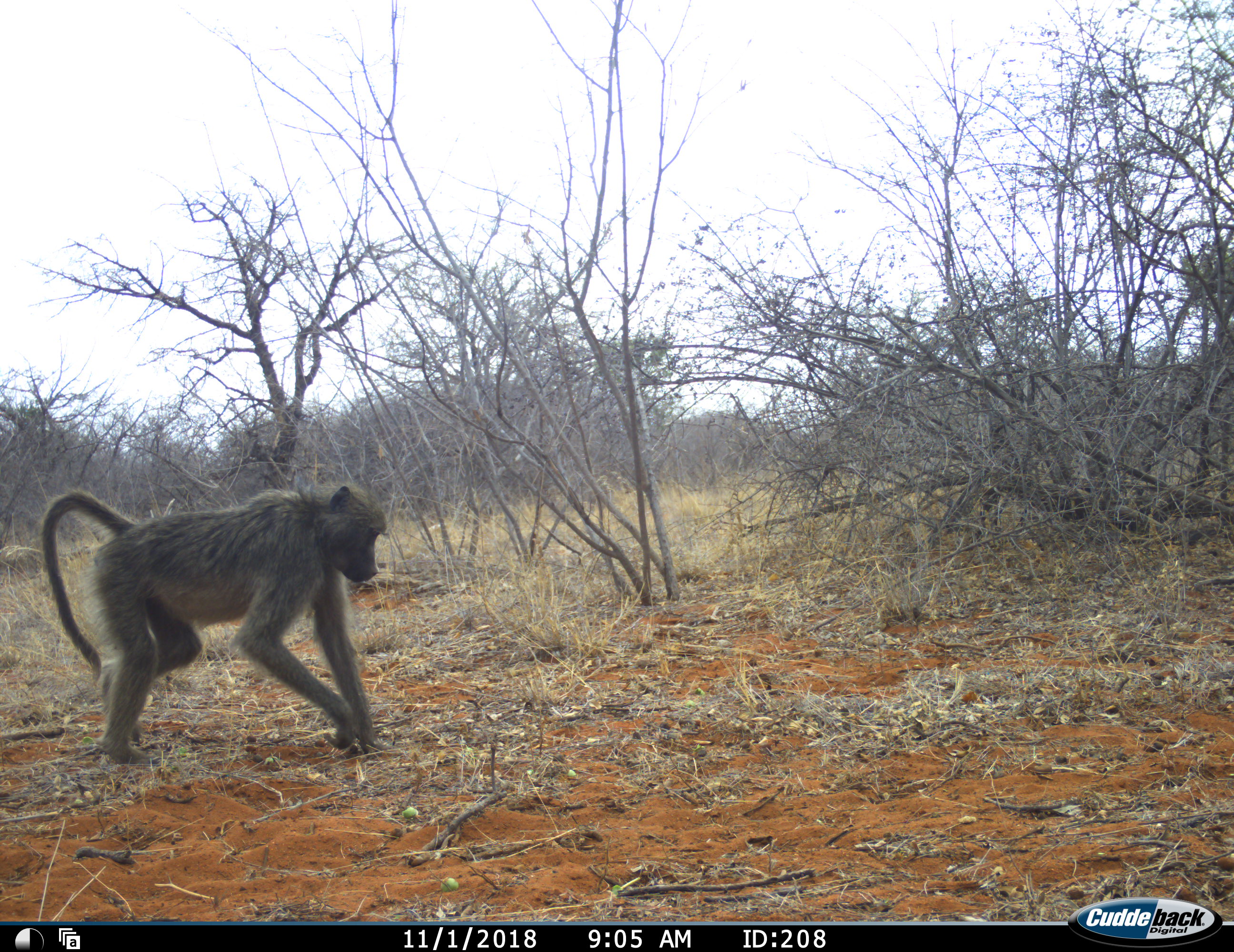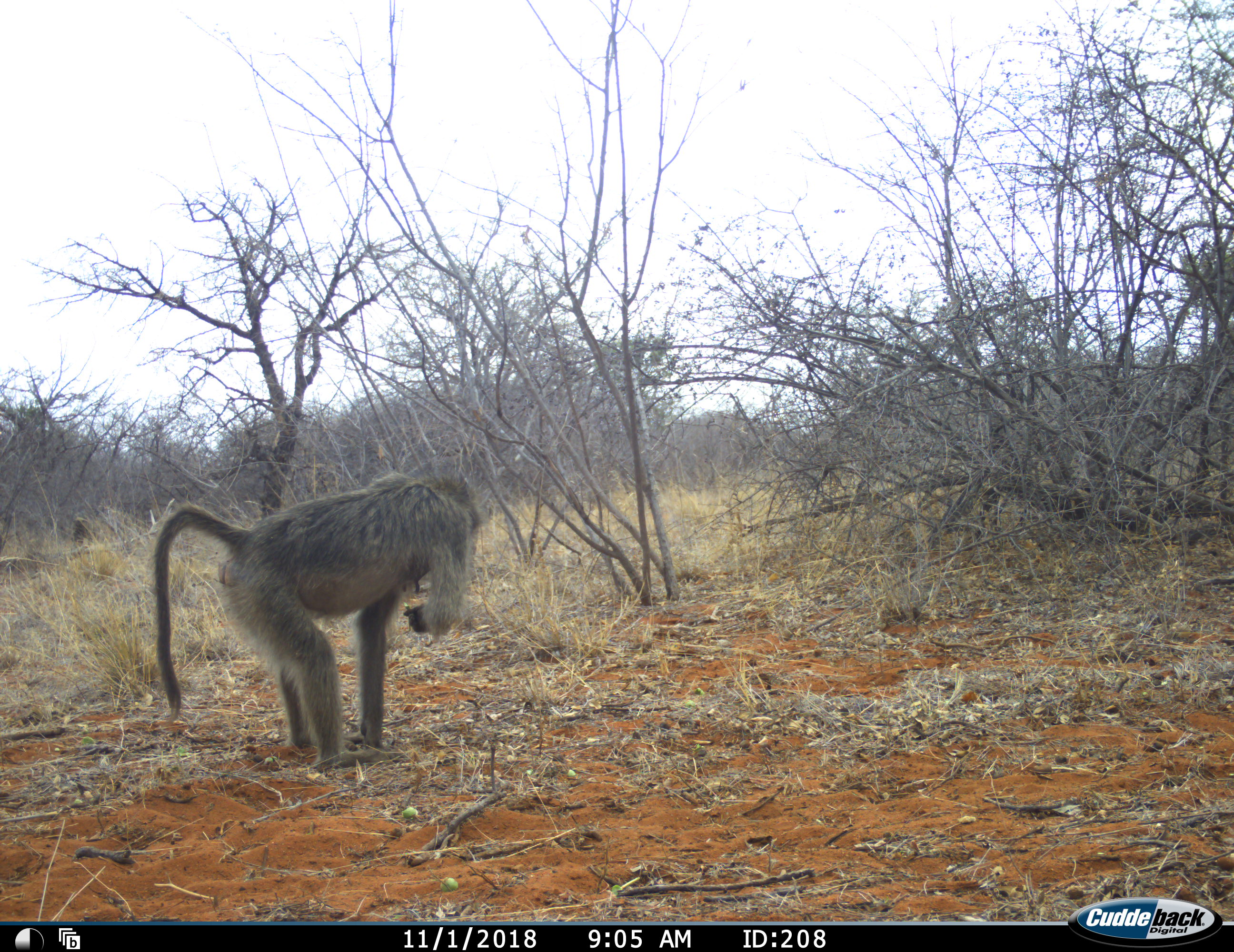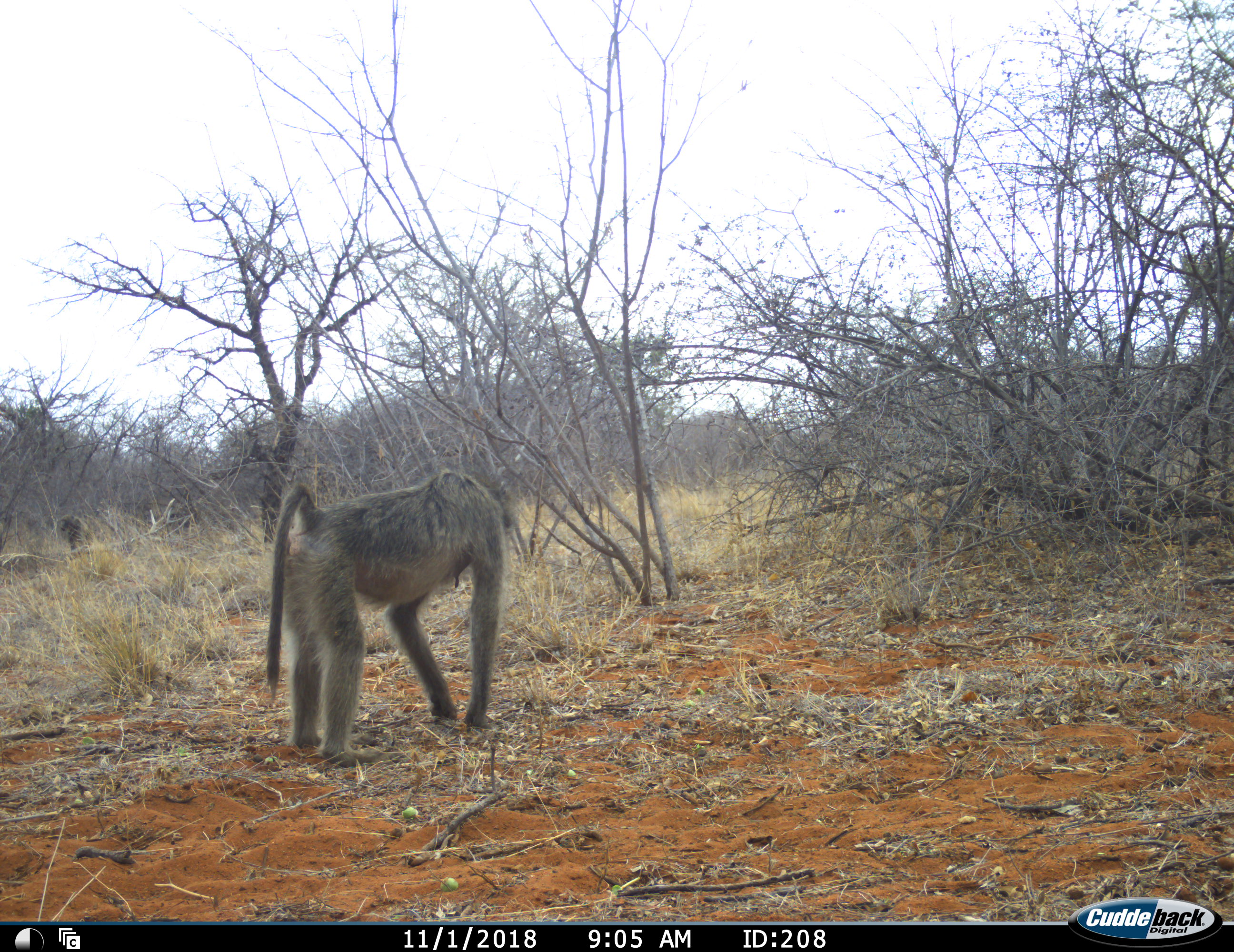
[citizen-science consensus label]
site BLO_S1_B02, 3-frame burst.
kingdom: Animalia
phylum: Chordata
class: Mammalia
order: Primates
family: Cercopithecidae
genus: Papio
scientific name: Papio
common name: baboon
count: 2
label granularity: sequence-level